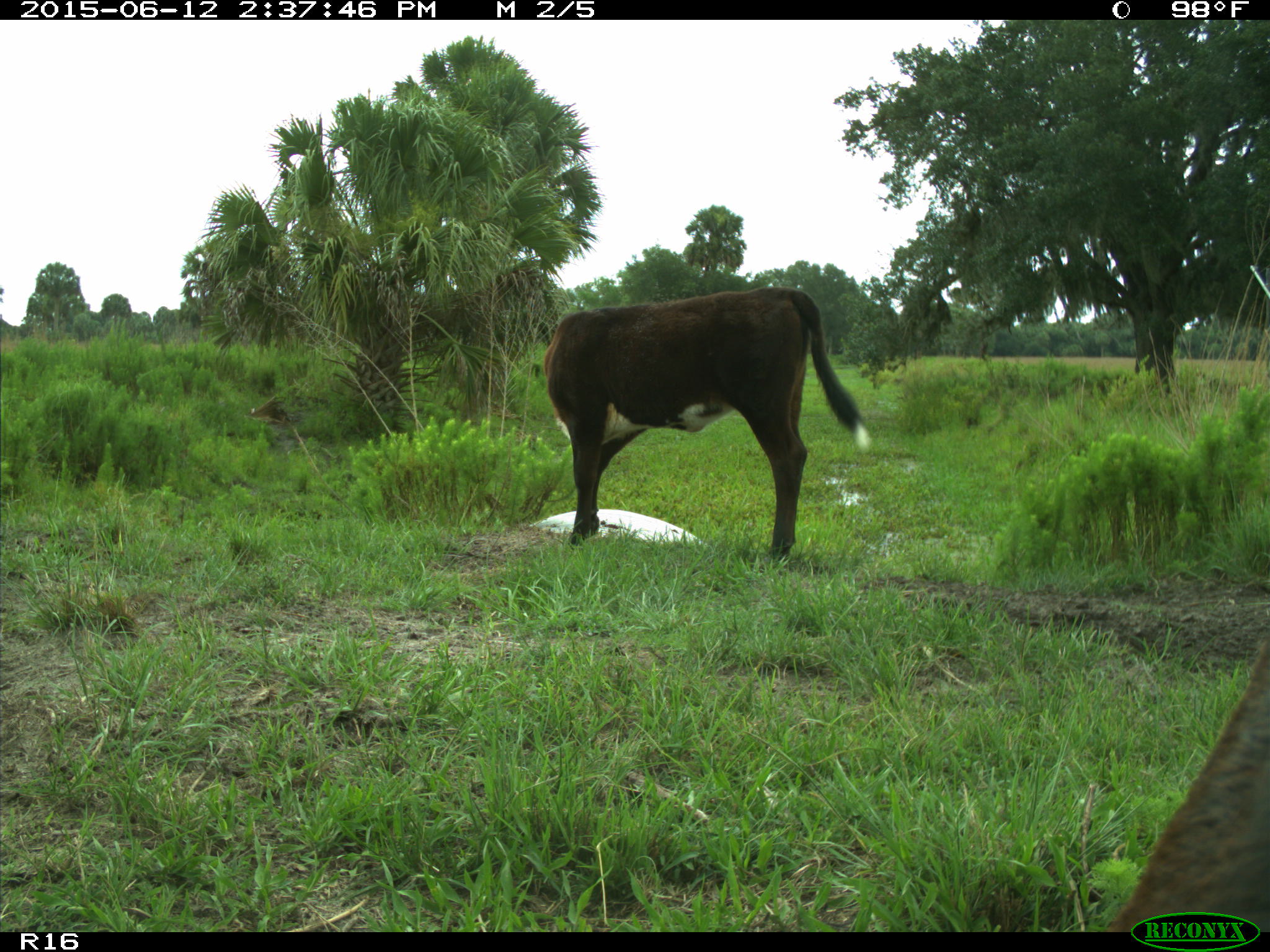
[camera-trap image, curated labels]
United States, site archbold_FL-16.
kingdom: Animalia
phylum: Chordata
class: Mammalia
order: Artiodactyla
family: Bovidae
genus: Bos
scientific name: Bos taurus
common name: domestic cow